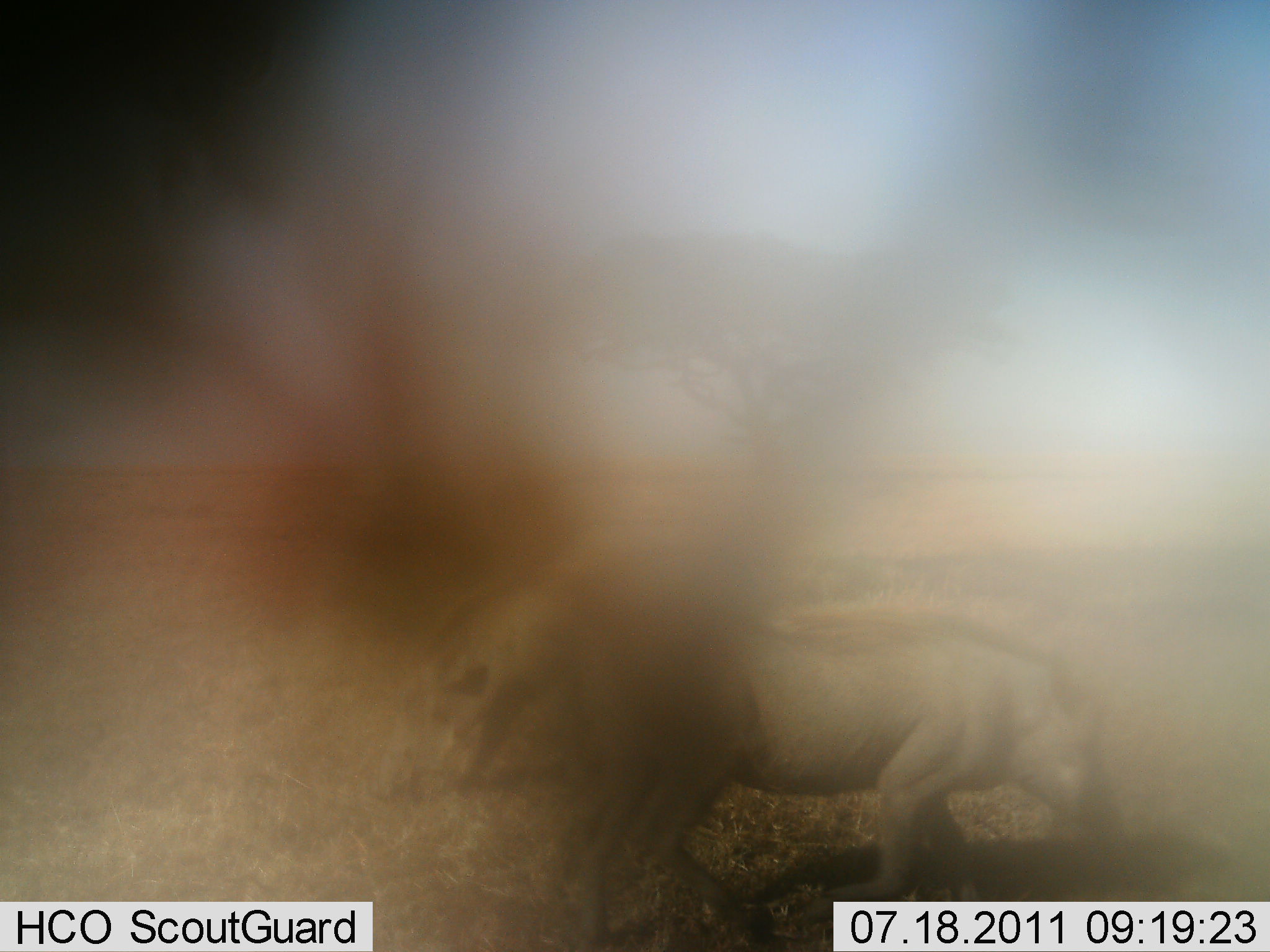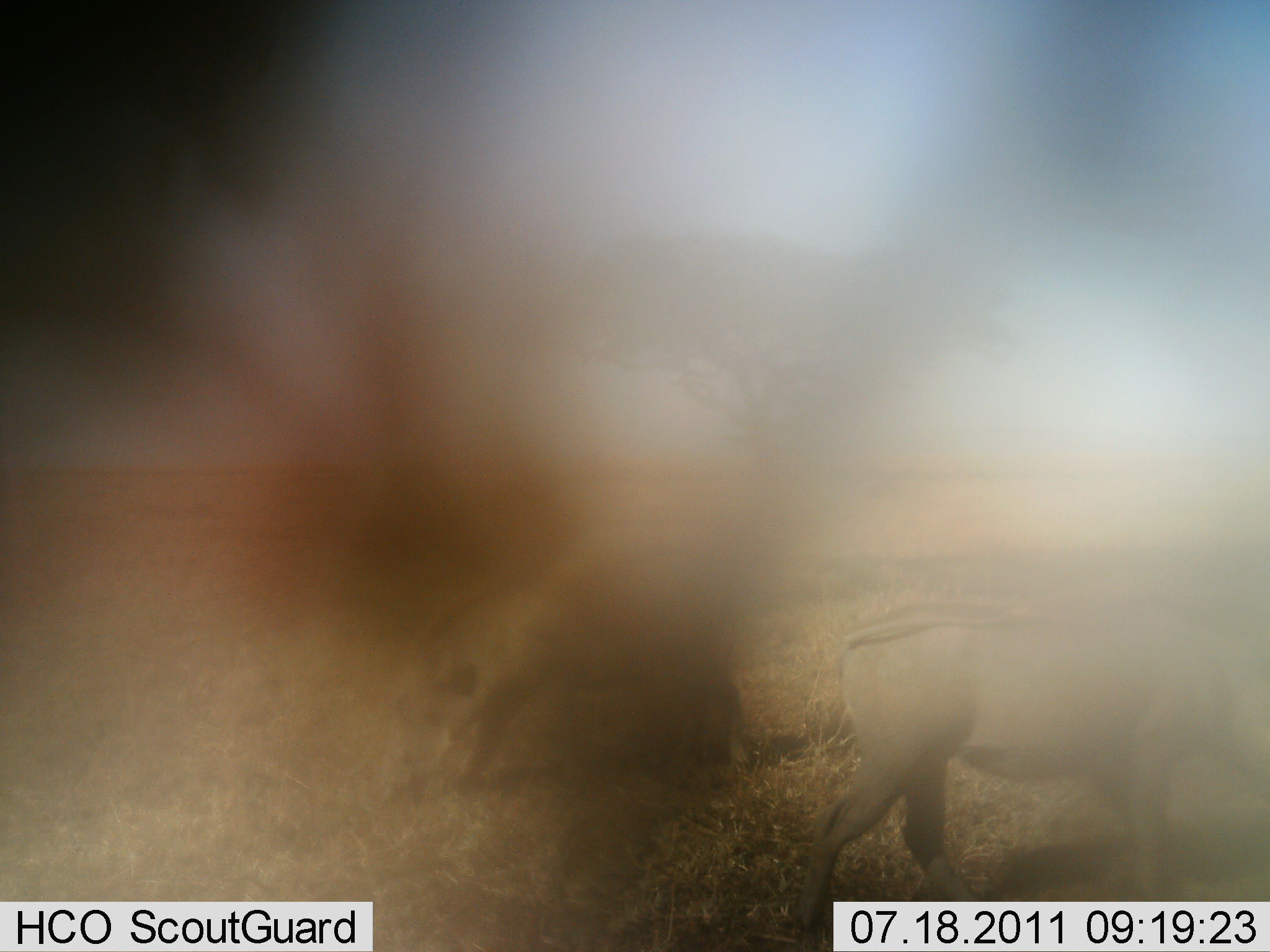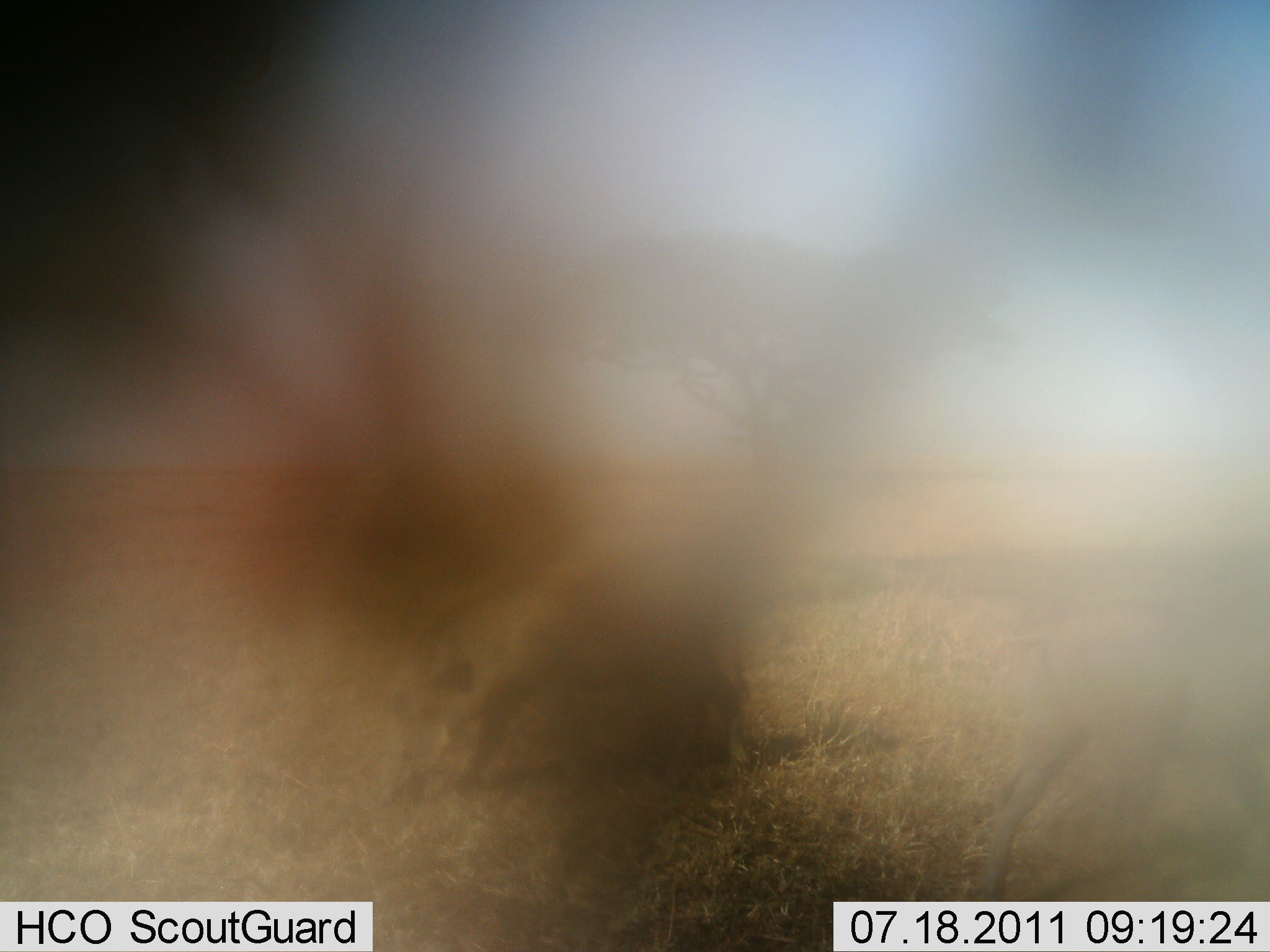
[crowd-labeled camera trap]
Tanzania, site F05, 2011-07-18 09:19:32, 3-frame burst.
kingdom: Animalia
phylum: Chordata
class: Mammalia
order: Artiodactyla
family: Suidae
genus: Phacochoerus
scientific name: Phacochoerus africanus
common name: warthog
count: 2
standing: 15%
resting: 0%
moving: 38%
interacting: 0%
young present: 0%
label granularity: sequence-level